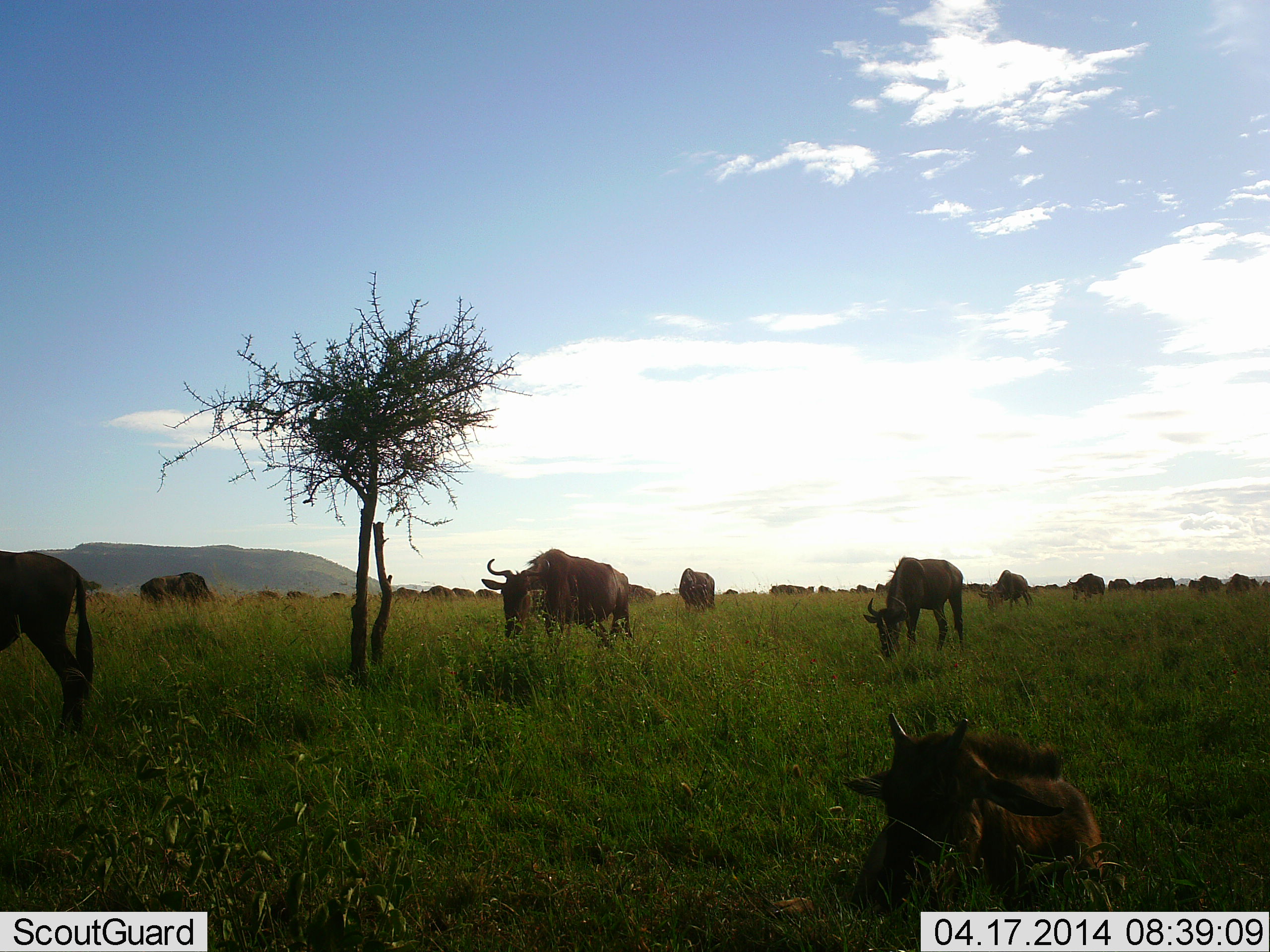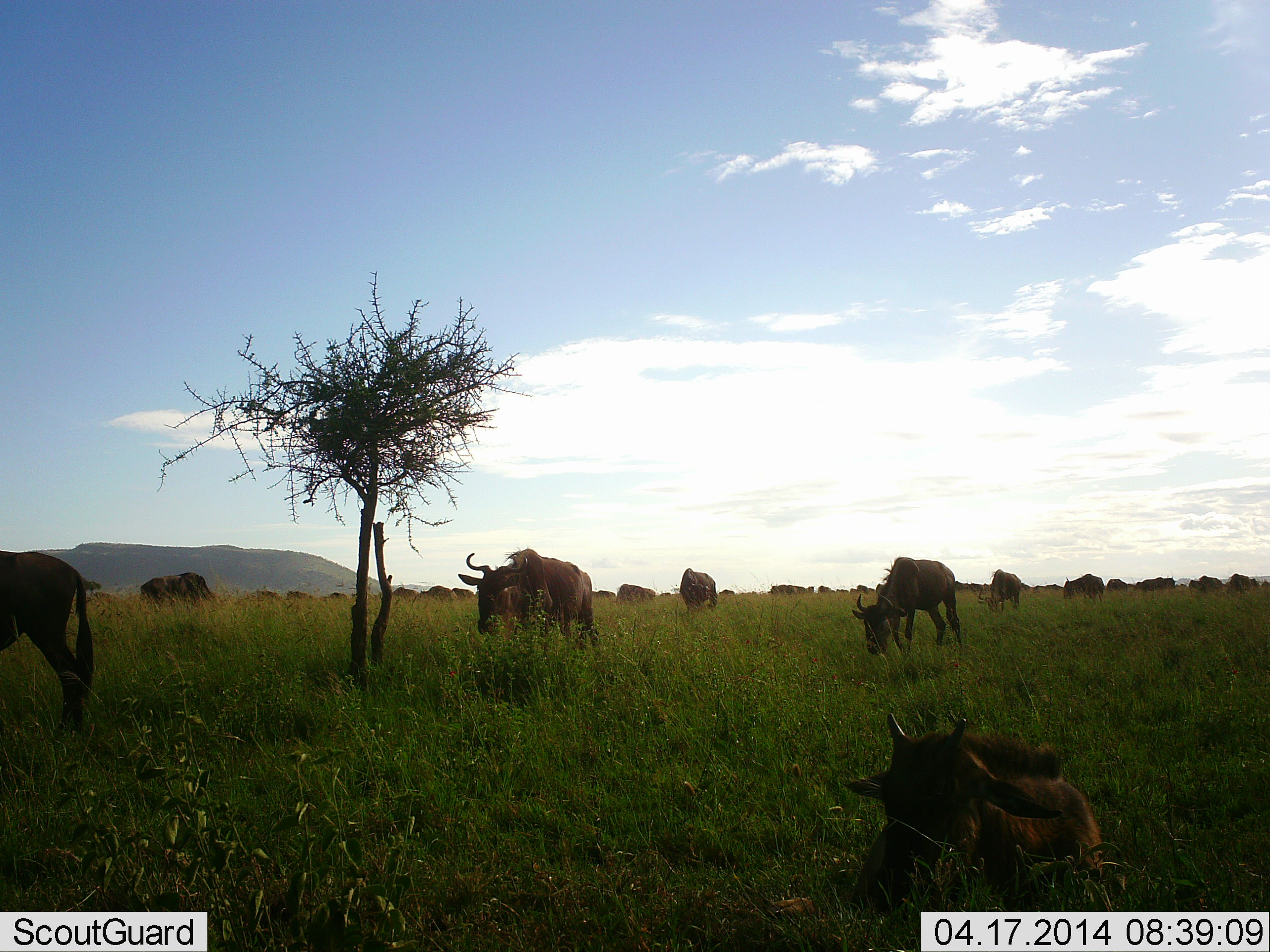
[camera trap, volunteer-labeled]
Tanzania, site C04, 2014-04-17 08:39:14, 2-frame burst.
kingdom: Animalia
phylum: Chordata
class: Mammalia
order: Artiodactyla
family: Bovidae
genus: Connochaetes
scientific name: Connochaetes taurinus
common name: blue wildebeest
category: wildebeest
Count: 11-50.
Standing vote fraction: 54%.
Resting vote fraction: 83%.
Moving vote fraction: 56%.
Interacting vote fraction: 5%.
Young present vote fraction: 37%.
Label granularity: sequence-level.